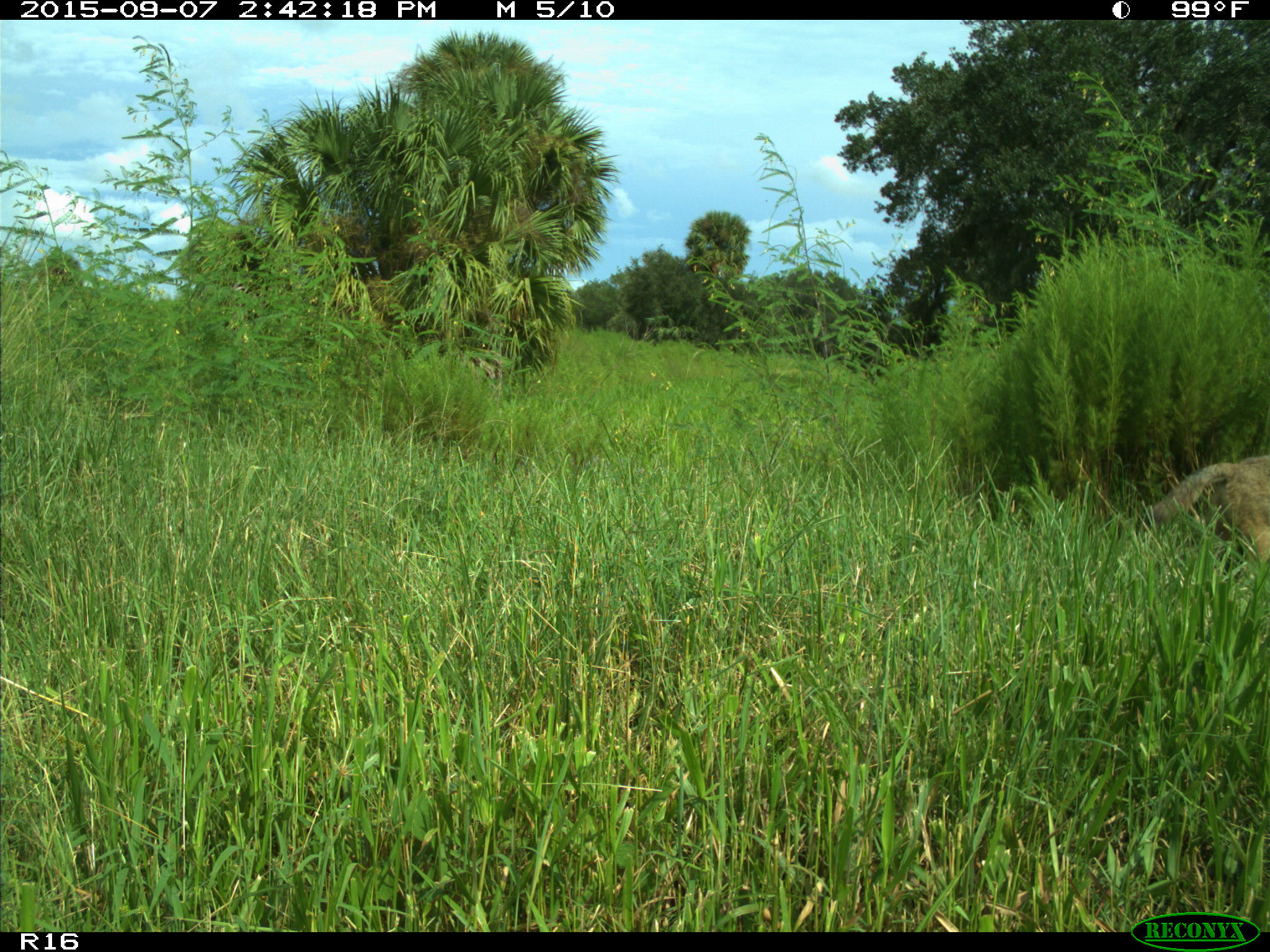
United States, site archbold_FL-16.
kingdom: Animalia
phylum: Chordata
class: Mammalia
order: Carnivora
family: Canidae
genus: Canis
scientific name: Canis latrans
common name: coyote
Canis latrans (coyote).